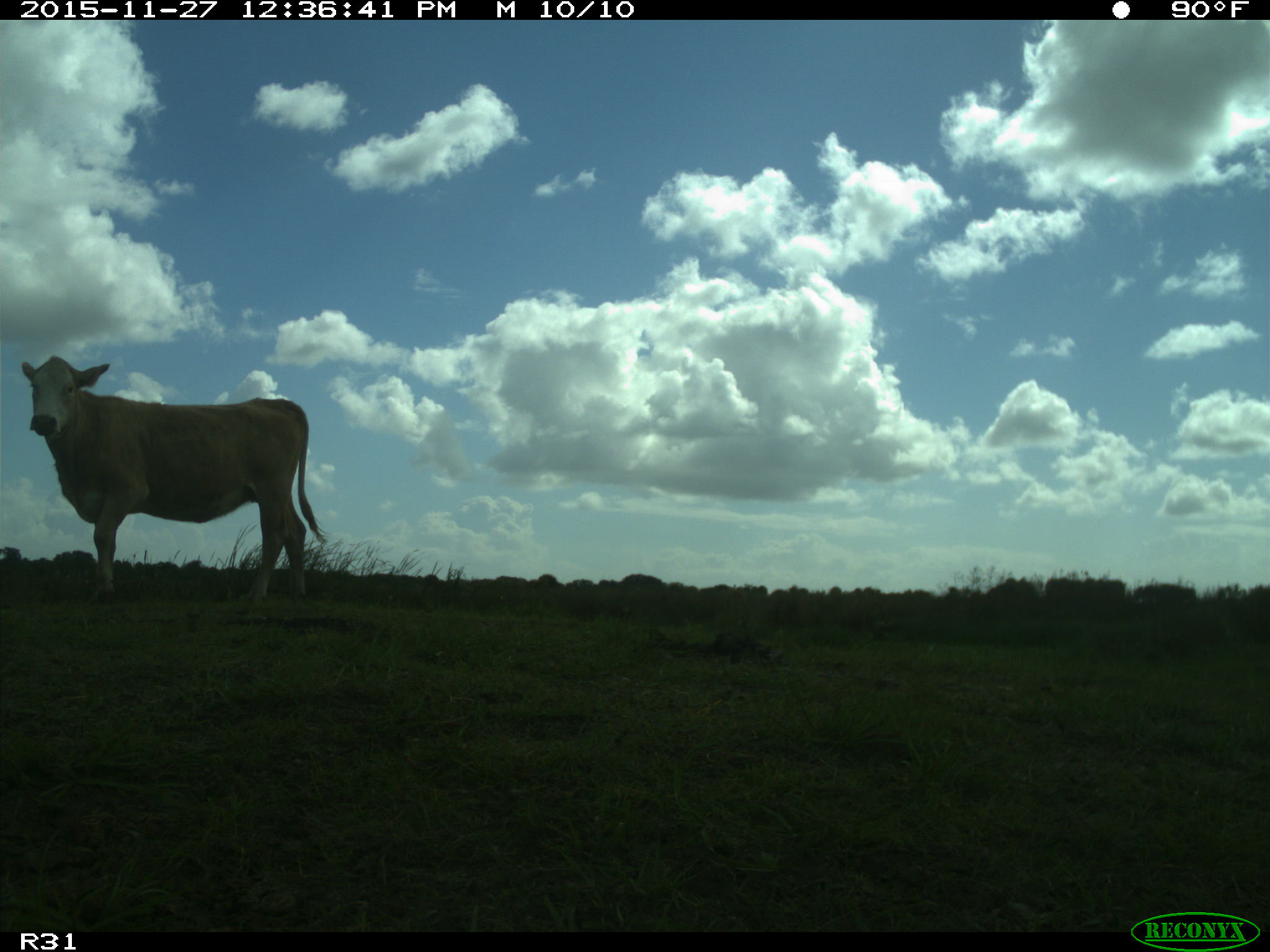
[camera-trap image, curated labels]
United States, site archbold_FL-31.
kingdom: Animalia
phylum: Chordata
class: Mammalia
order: Artiodactyla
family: Bovidae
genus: Bos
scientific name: Bos taurus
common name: domestic cow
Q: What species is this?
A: Bos taurus (domestic cow).